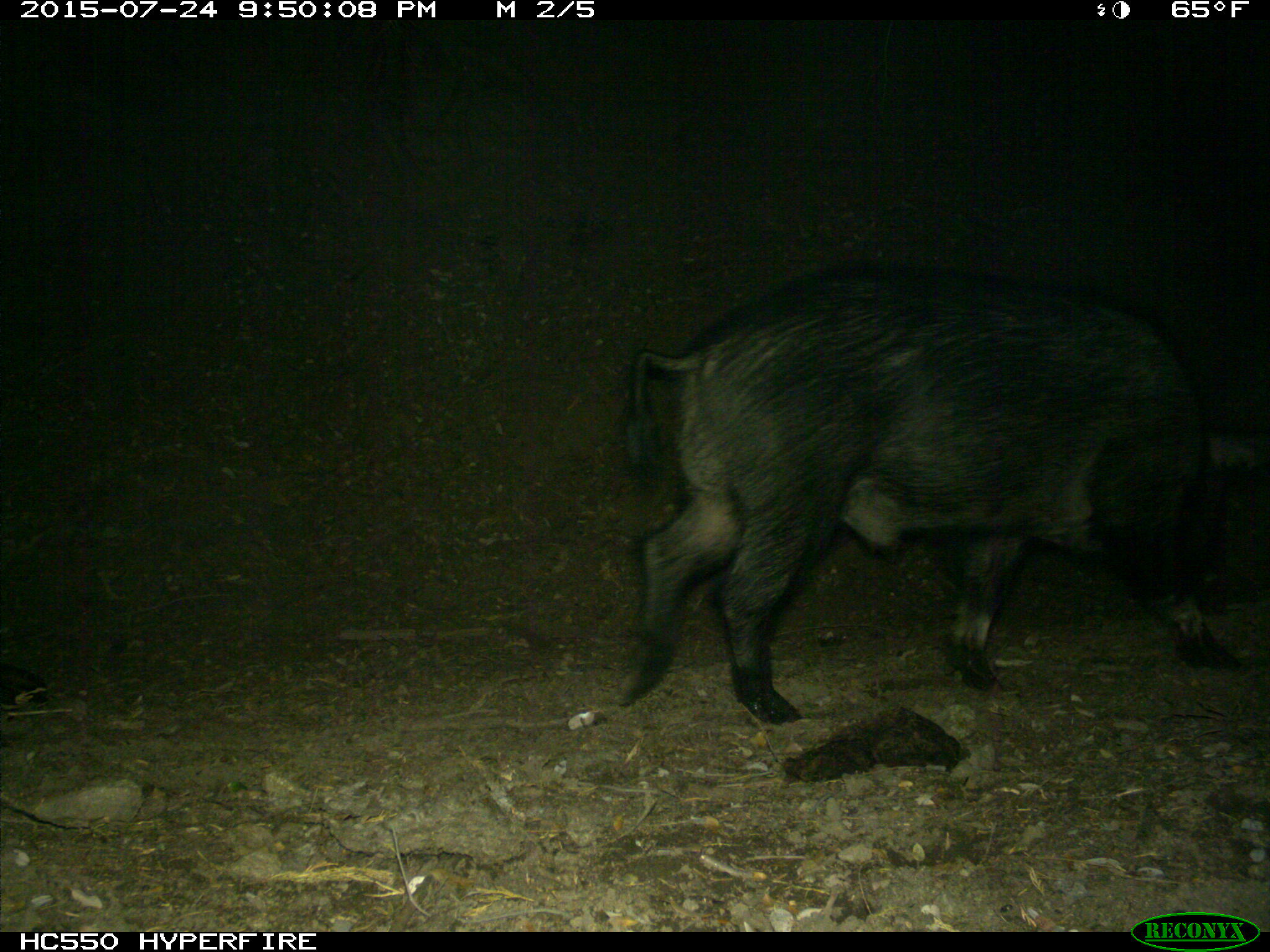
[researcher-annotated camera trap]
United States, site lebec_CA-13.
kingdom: Animalia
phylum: Chordata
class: Mammalia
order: Artiodactyla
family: Suidae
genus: Sus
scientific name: Sus scrofa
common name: wild boar